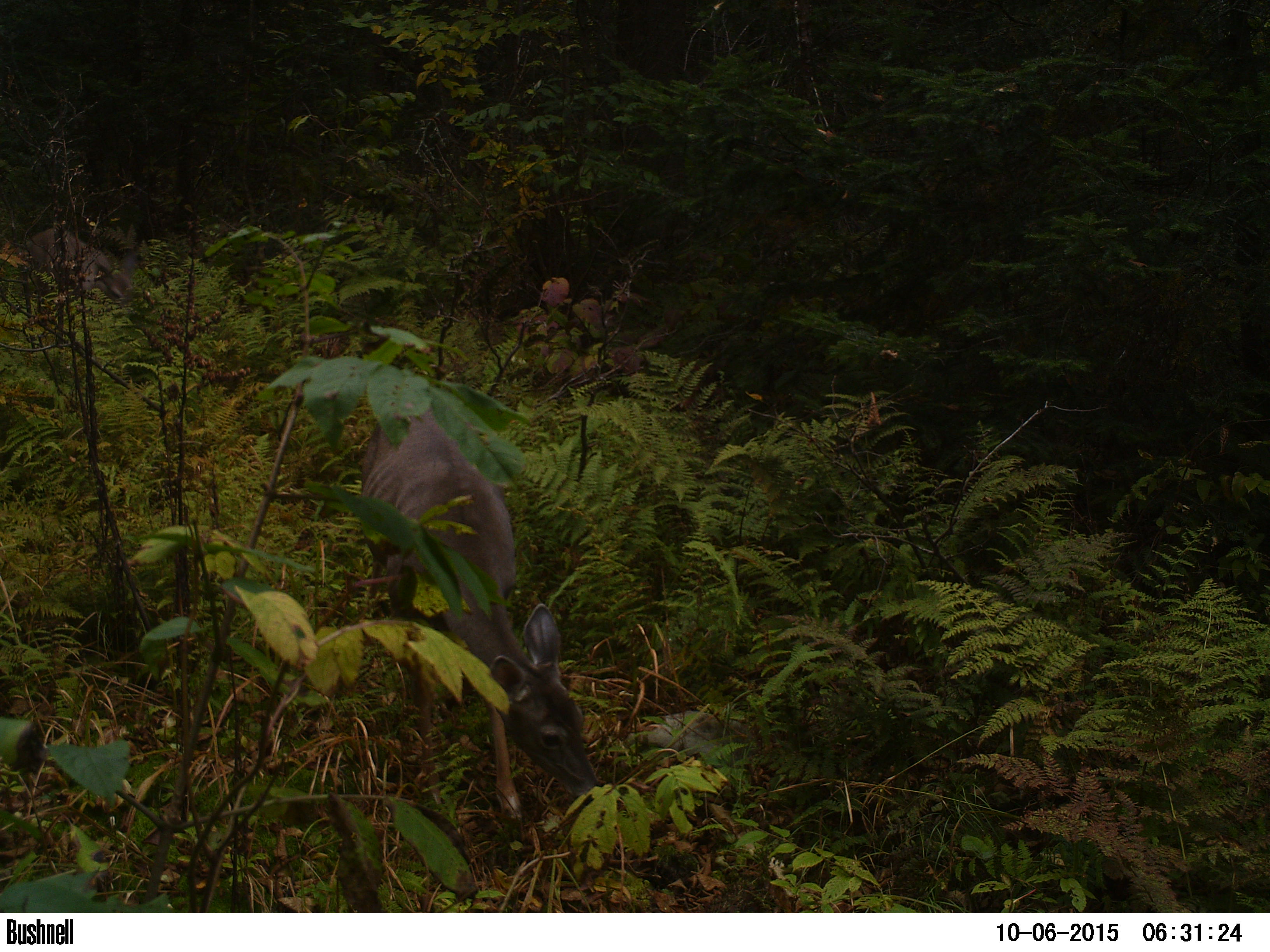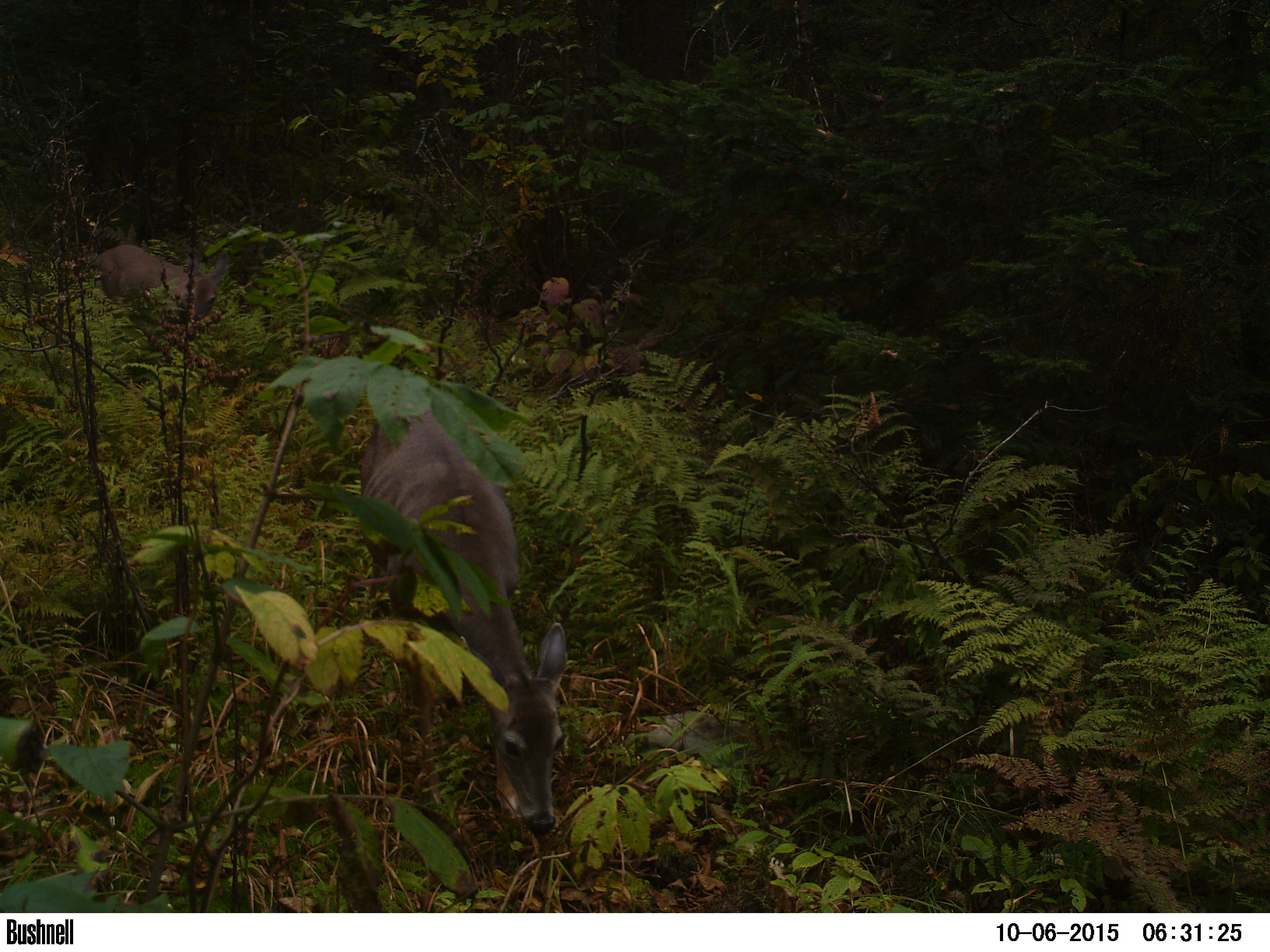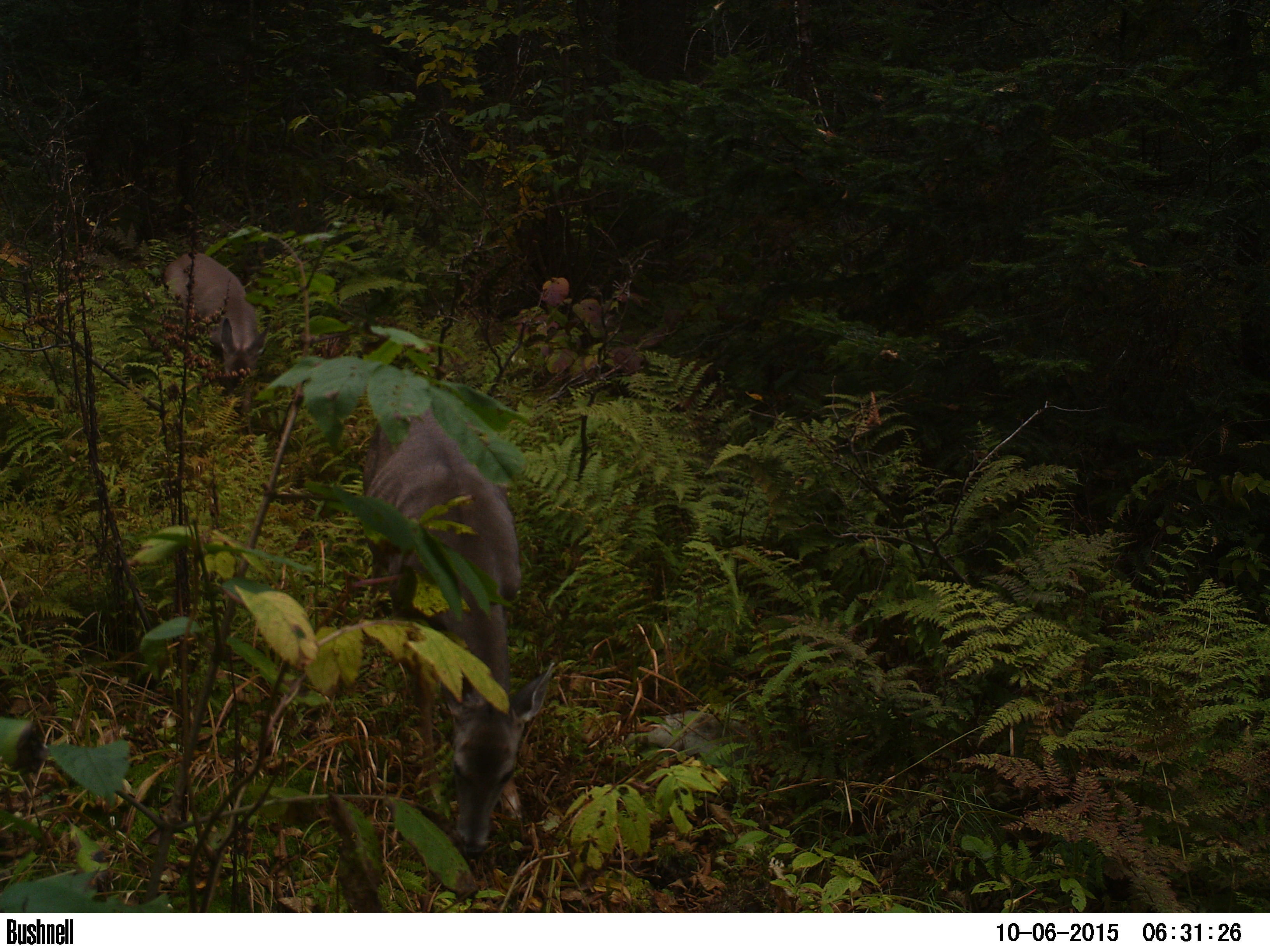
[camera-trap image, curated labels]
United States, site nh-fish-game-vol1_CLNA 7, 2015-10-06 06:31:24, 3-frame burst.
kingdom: Animalia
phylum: Chordata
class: Mammalia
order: Artiodactyla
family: Cervidae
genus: Odocoileus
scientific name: Odocoileus virginianus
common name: white-tailed deer